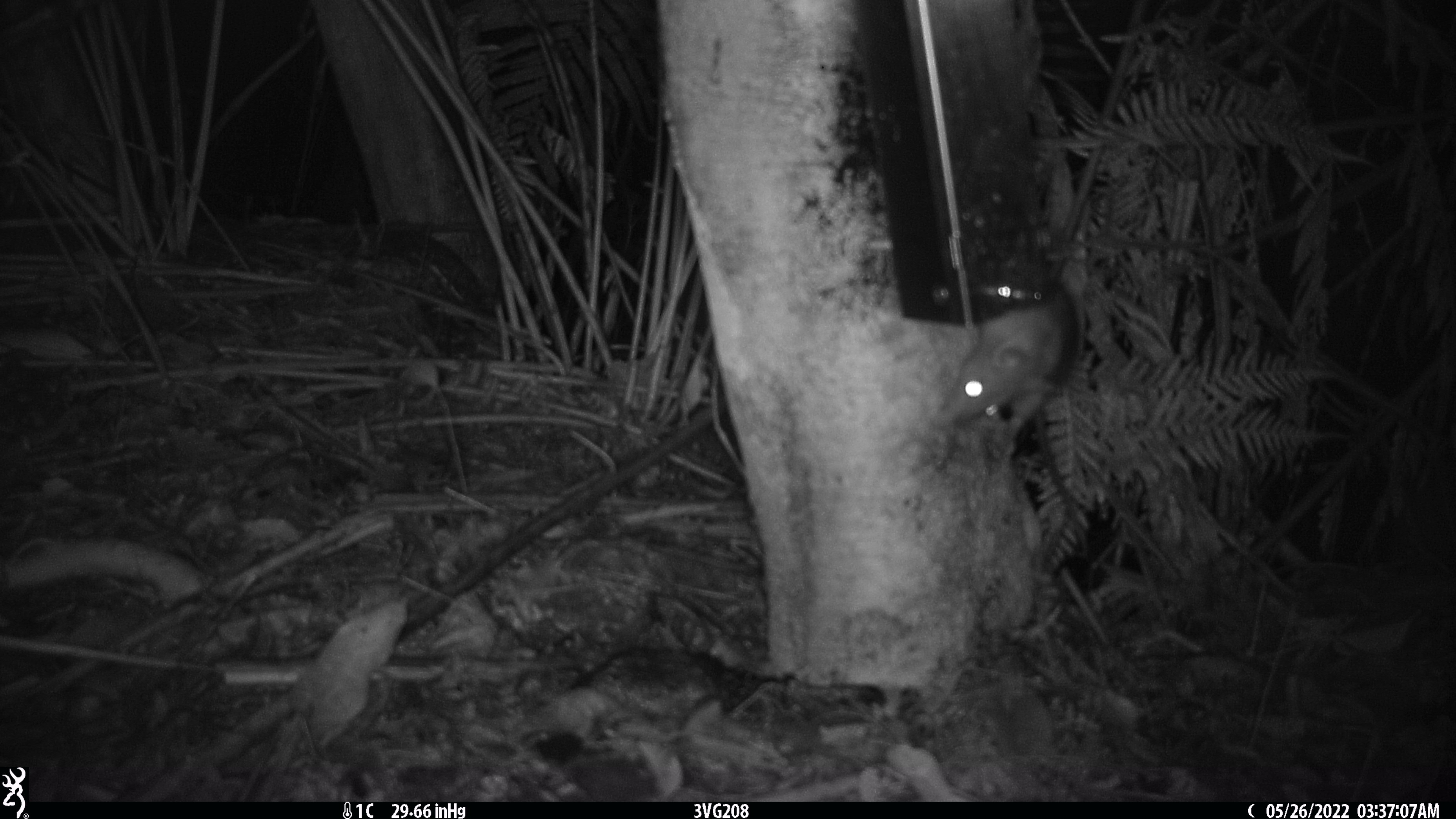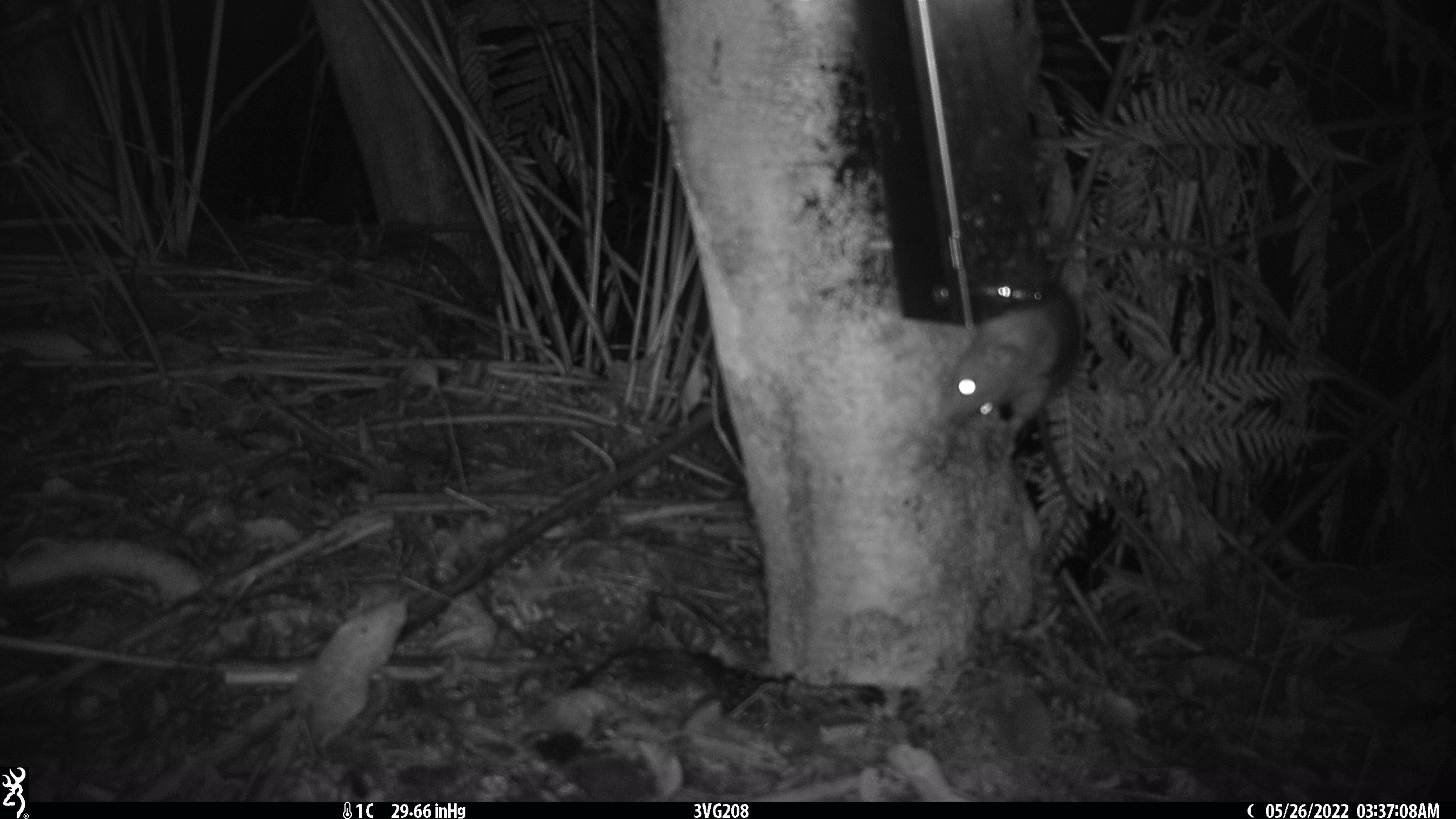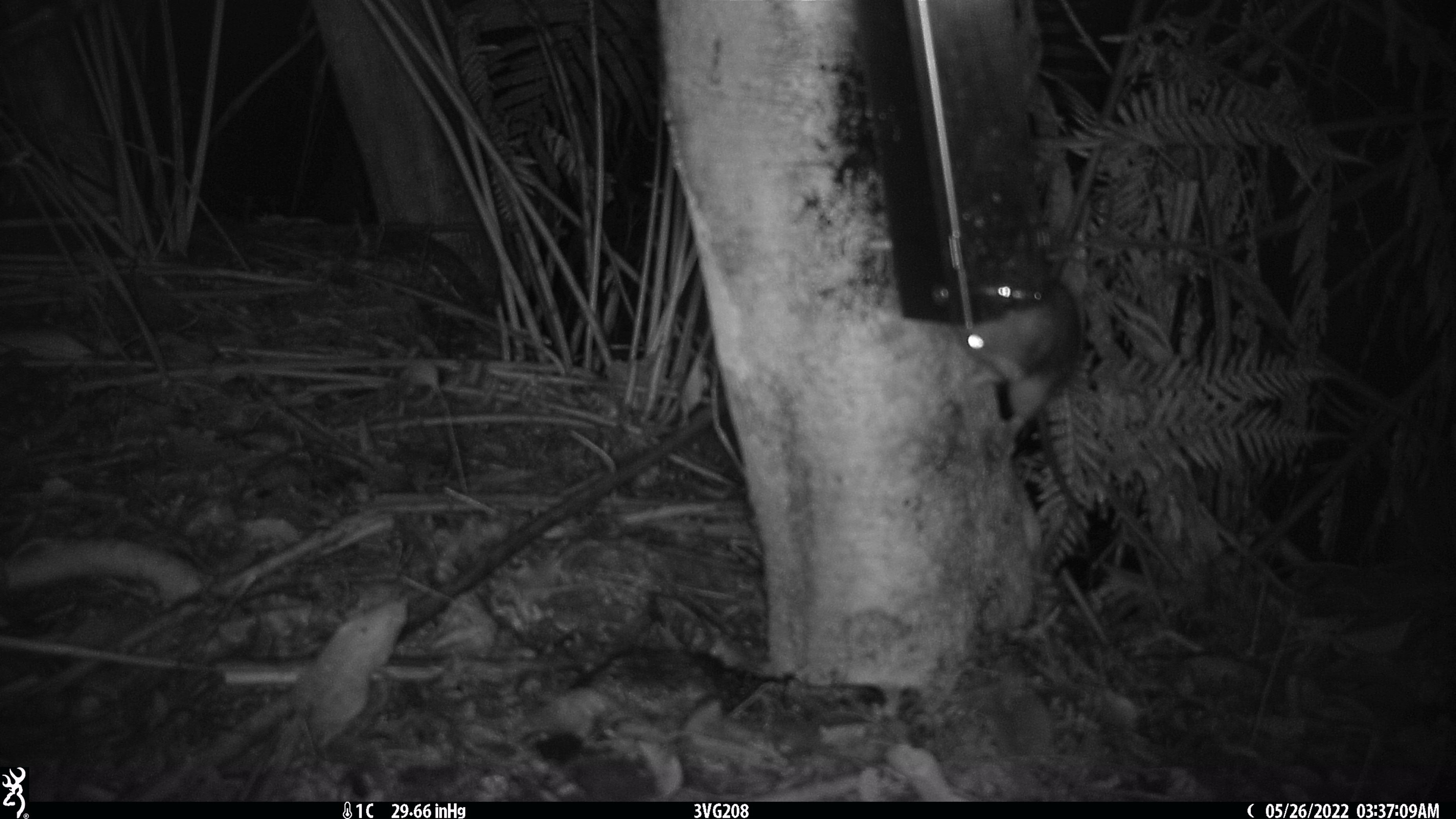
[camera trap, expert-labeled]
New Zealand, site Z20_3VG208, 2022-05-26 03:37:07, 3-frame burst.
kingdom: Animalia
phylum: Chordata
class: Mammalia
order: Rodentia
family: Muridae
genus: Rattus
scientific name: Rattus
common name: rat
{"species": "rat (Rattus)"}